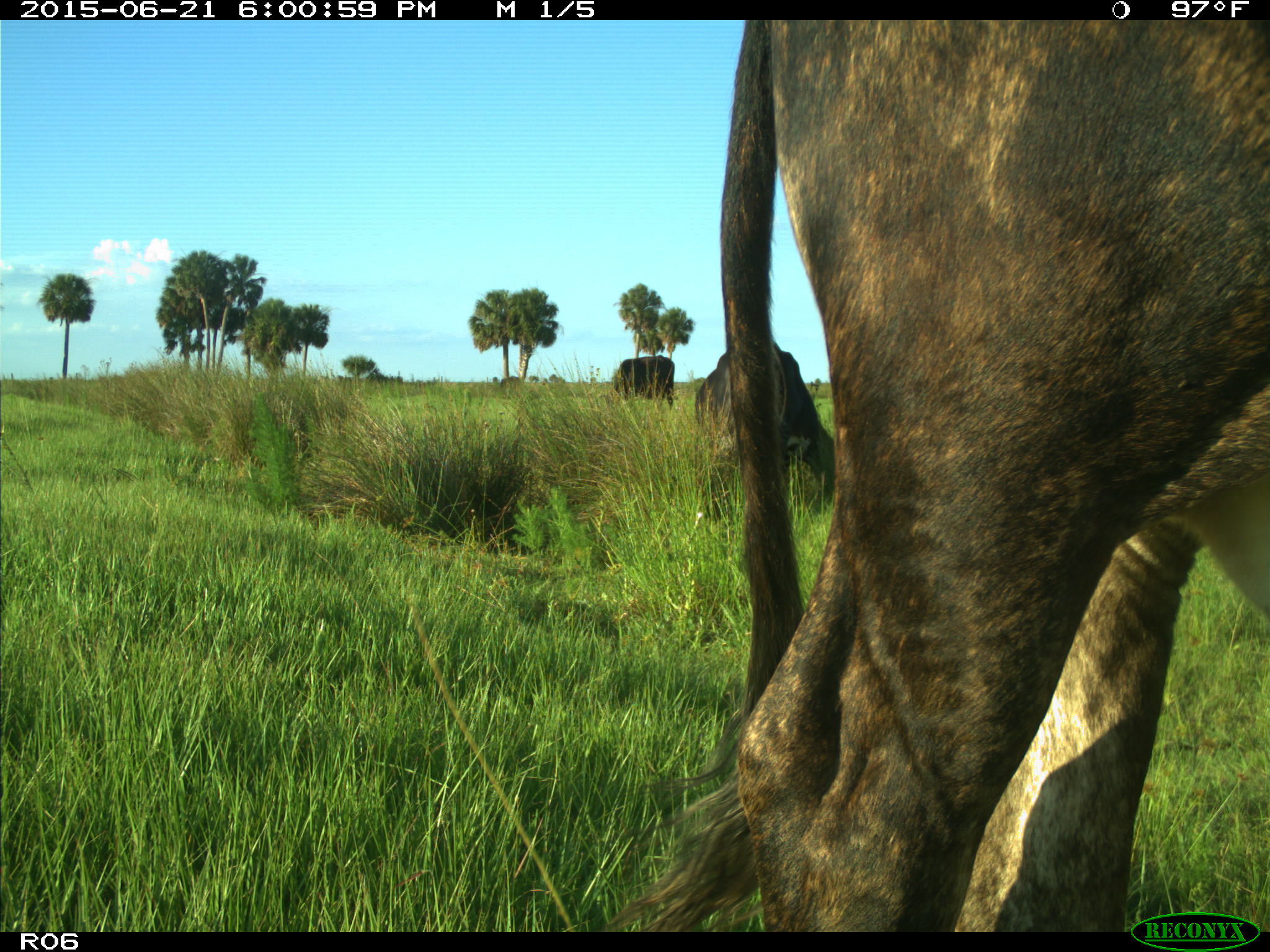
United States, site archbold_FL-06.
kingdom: Animalia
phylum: Chordata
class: Mammalia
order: Artiodactyla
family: Bovidae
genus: Bos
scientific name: Bos taurus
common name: domestic cow